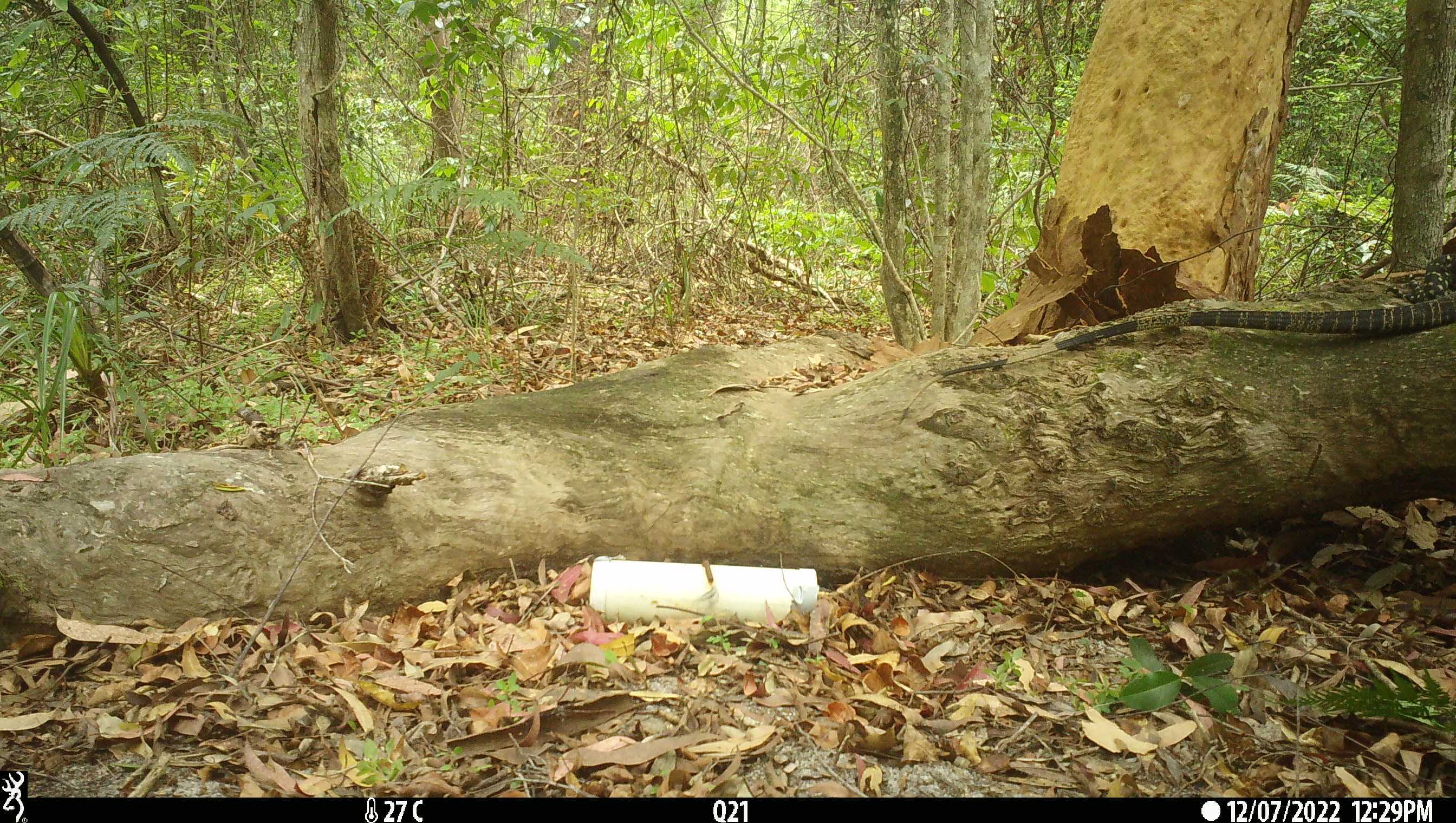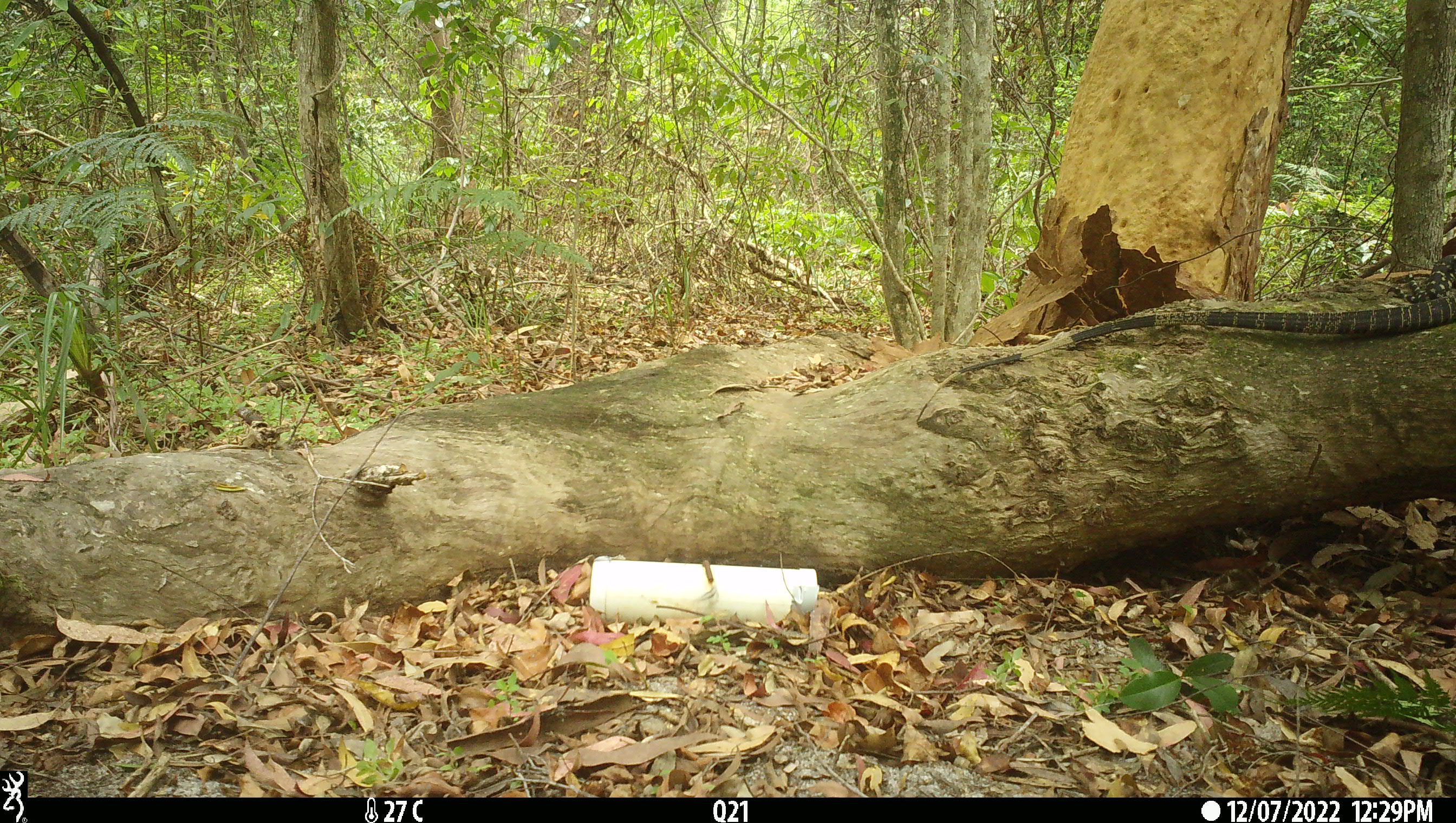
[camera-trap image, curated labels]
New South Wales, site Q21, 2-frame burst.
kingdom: Animalia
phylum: Chordata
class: Reptilia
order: Squamata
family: Varanidae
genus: Varanus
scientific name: Varanus varius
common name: lace monitor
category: goanna